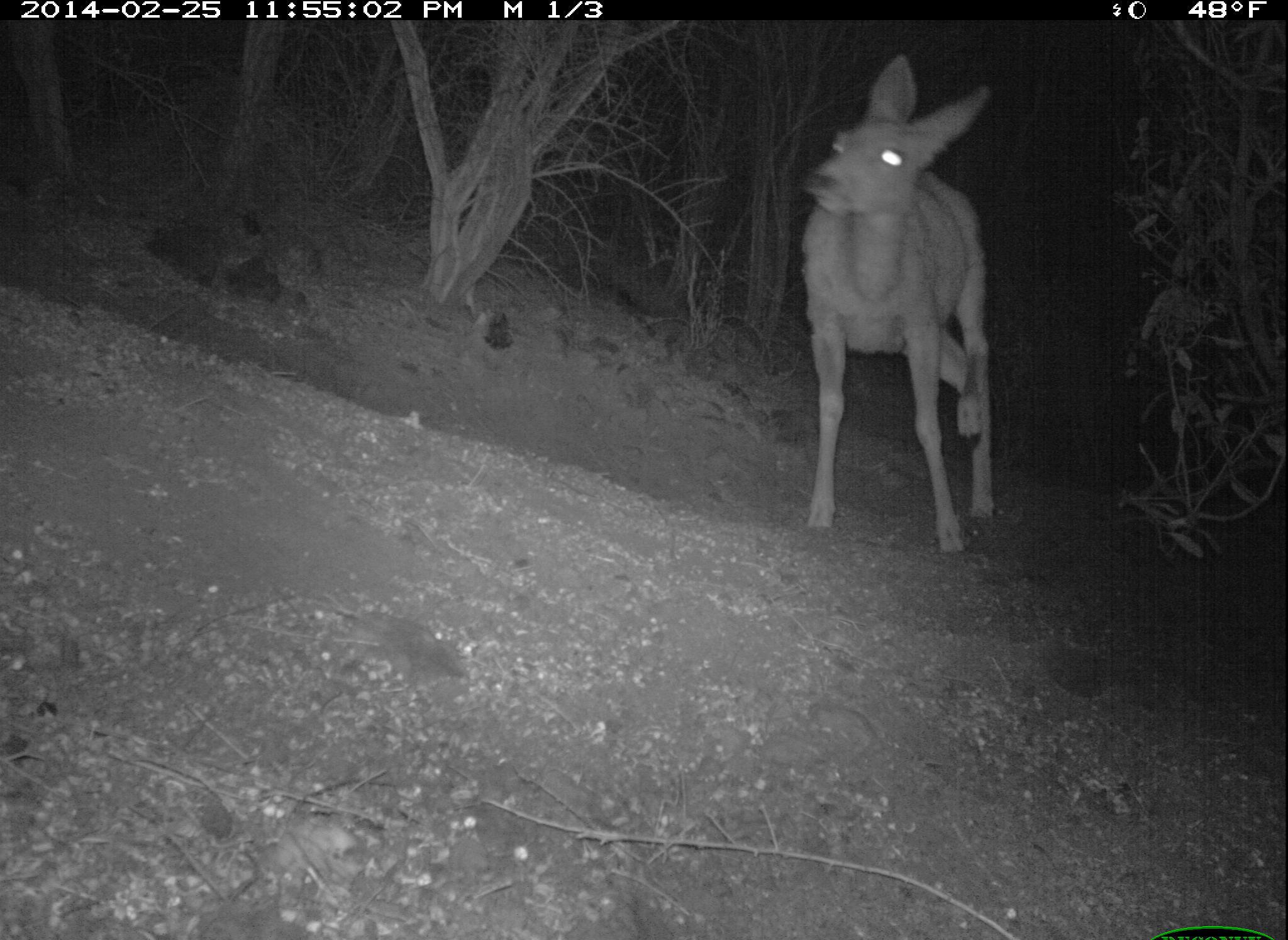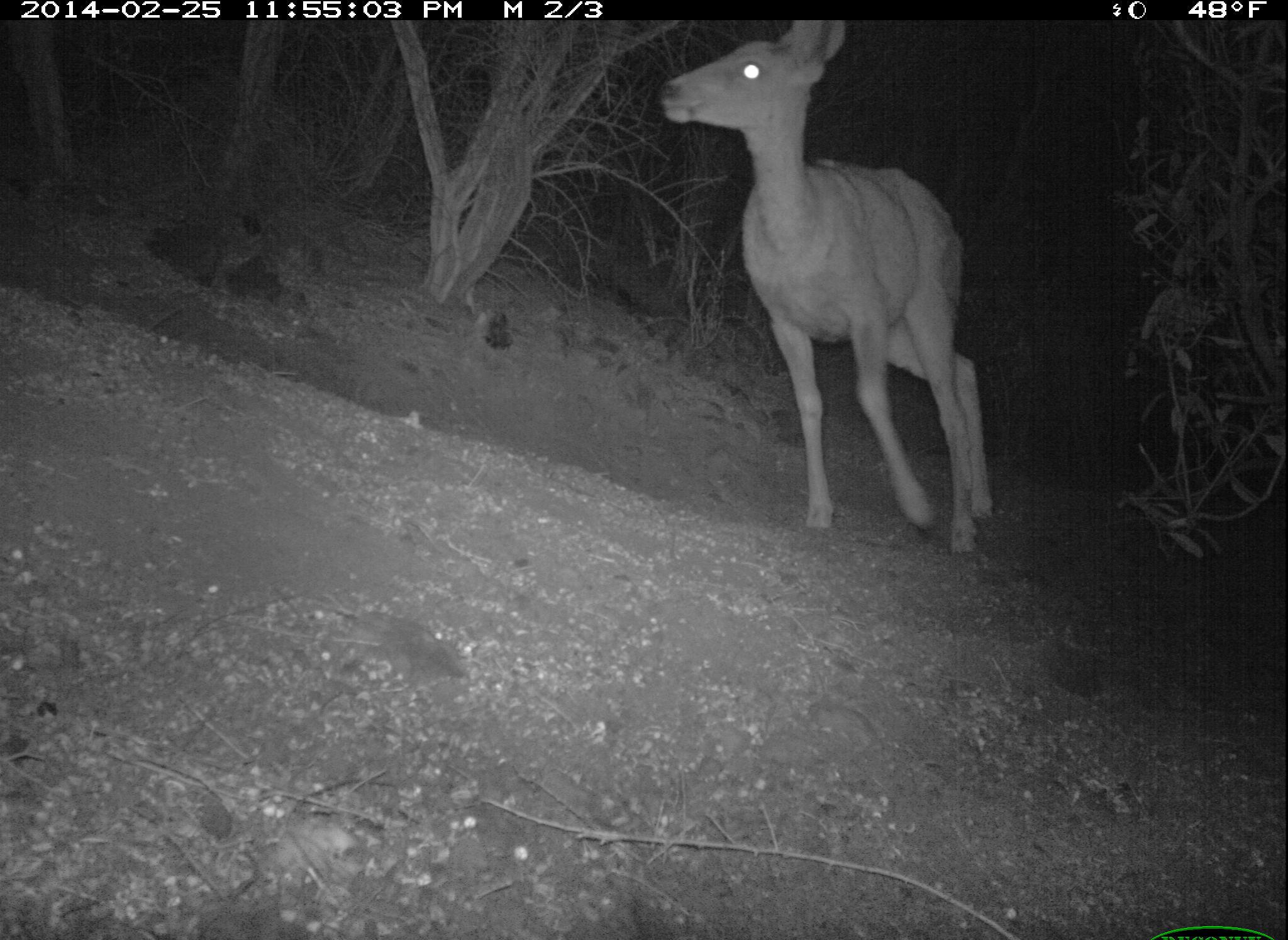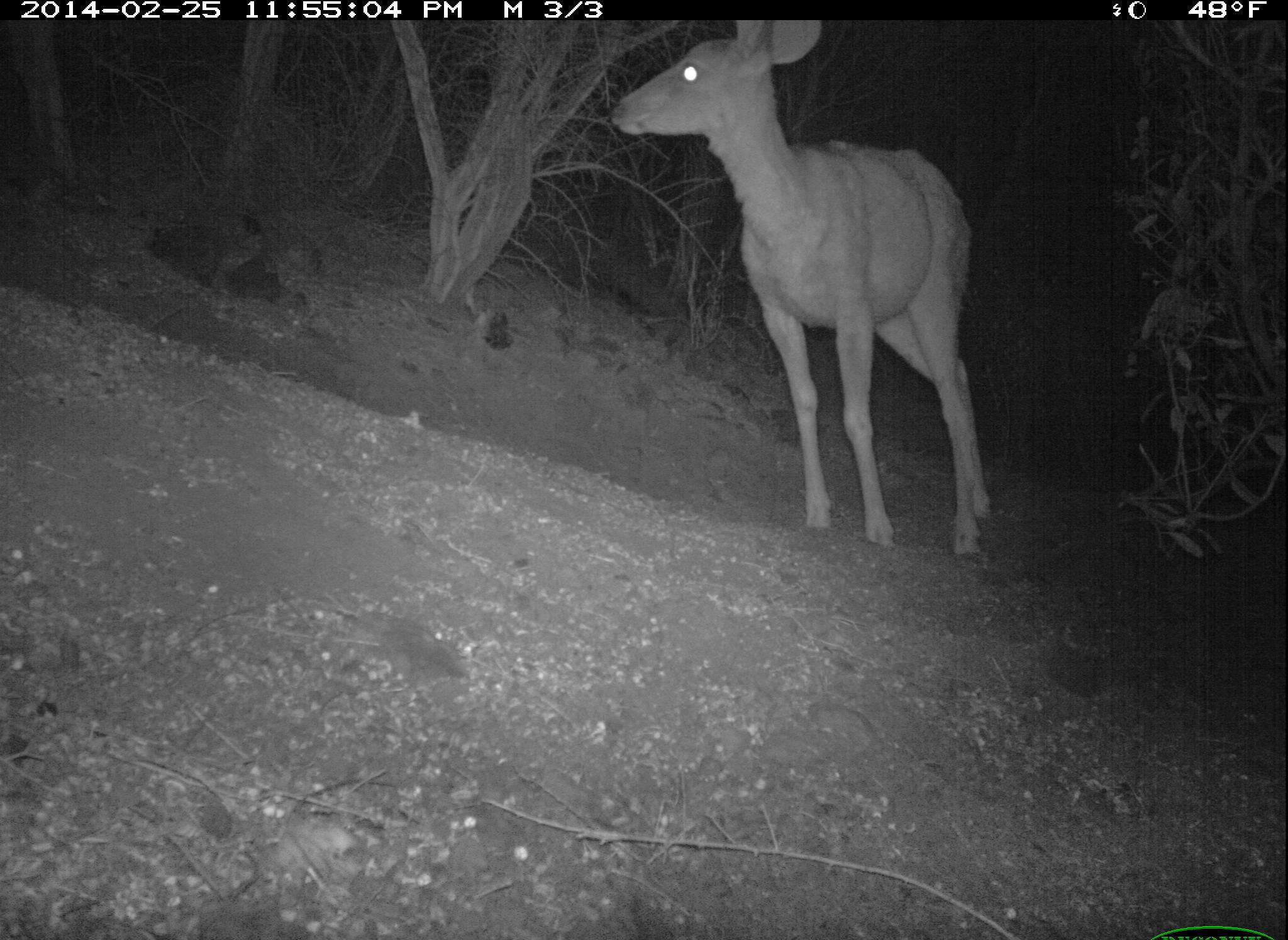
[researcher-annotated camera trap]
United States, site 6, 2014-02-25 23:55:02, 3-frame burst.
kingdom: Animalia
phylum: Chordata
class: Mammalia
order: Artiodactyla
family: Cervidae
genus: Odocoileus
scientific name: Odocoileus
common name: deer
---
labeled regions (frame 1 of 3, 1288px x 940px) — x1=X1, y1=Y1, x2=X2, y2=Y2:
deer: x1=800, y1=52, x2=998, y2=556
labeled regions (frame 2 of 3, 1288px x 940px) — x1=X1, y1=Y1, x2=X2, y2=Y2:
deer: x1=657, y1=21, x2=997, y2=557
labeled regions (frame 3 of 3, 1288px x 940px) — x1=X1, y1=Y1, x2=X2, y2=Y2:
deer: x1=609, y1=17, x2=995, y2=559